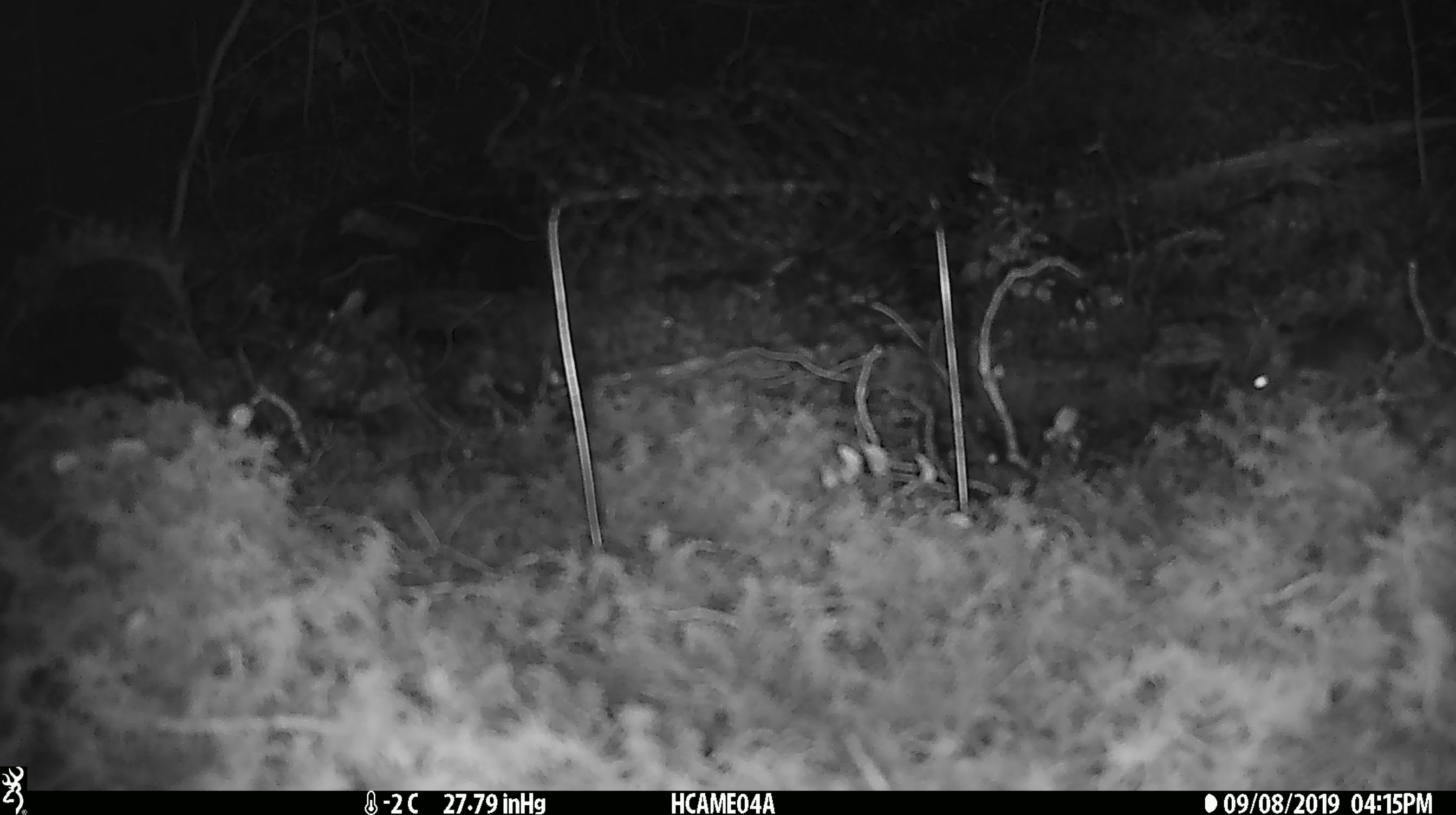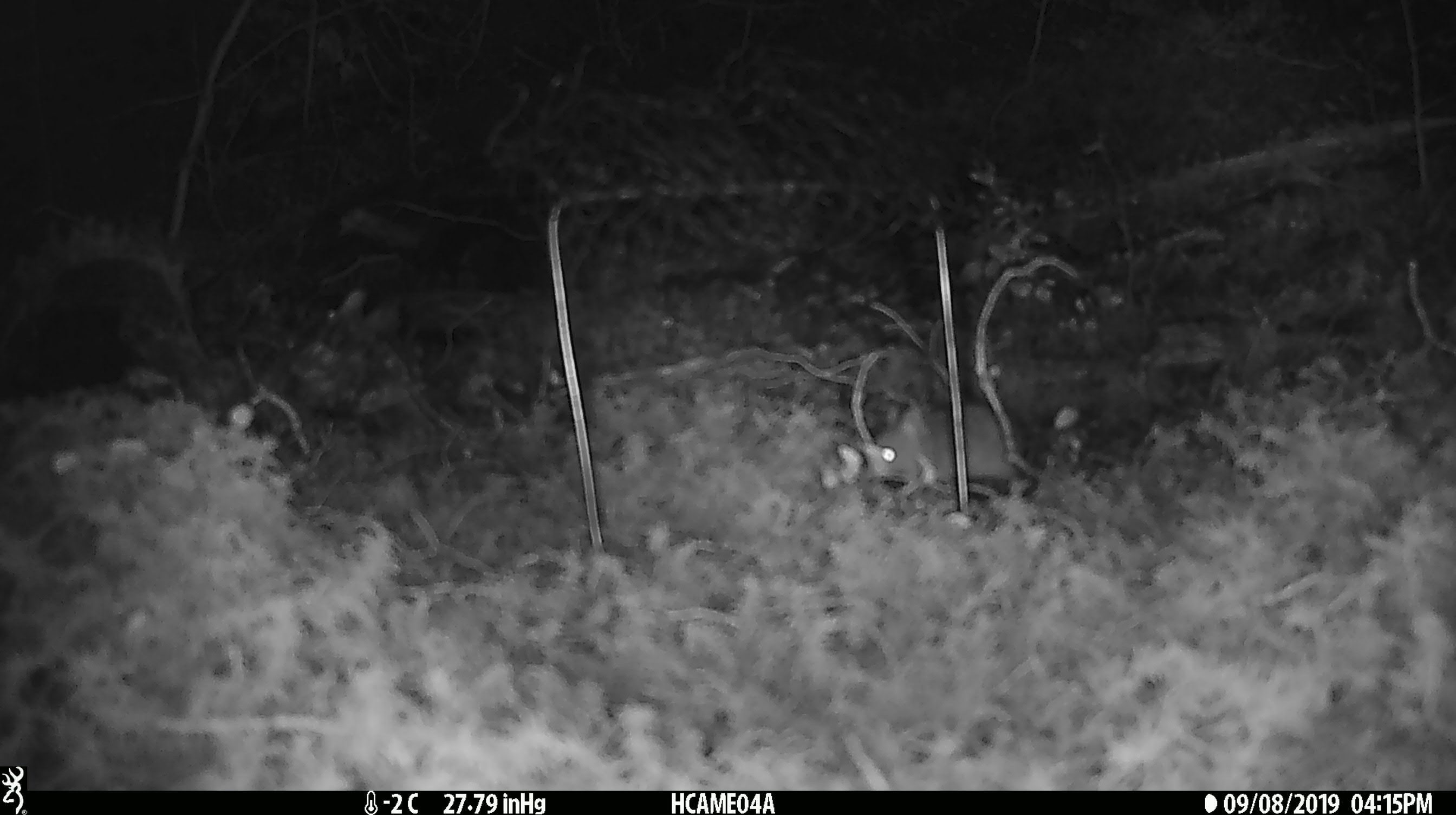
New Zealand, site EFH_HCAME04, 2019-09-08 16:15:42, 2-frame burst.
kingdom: Animalia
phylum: Chordata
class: Mammalia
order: Rodentia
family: Muridae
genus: Mus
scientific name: Mus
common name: mouse